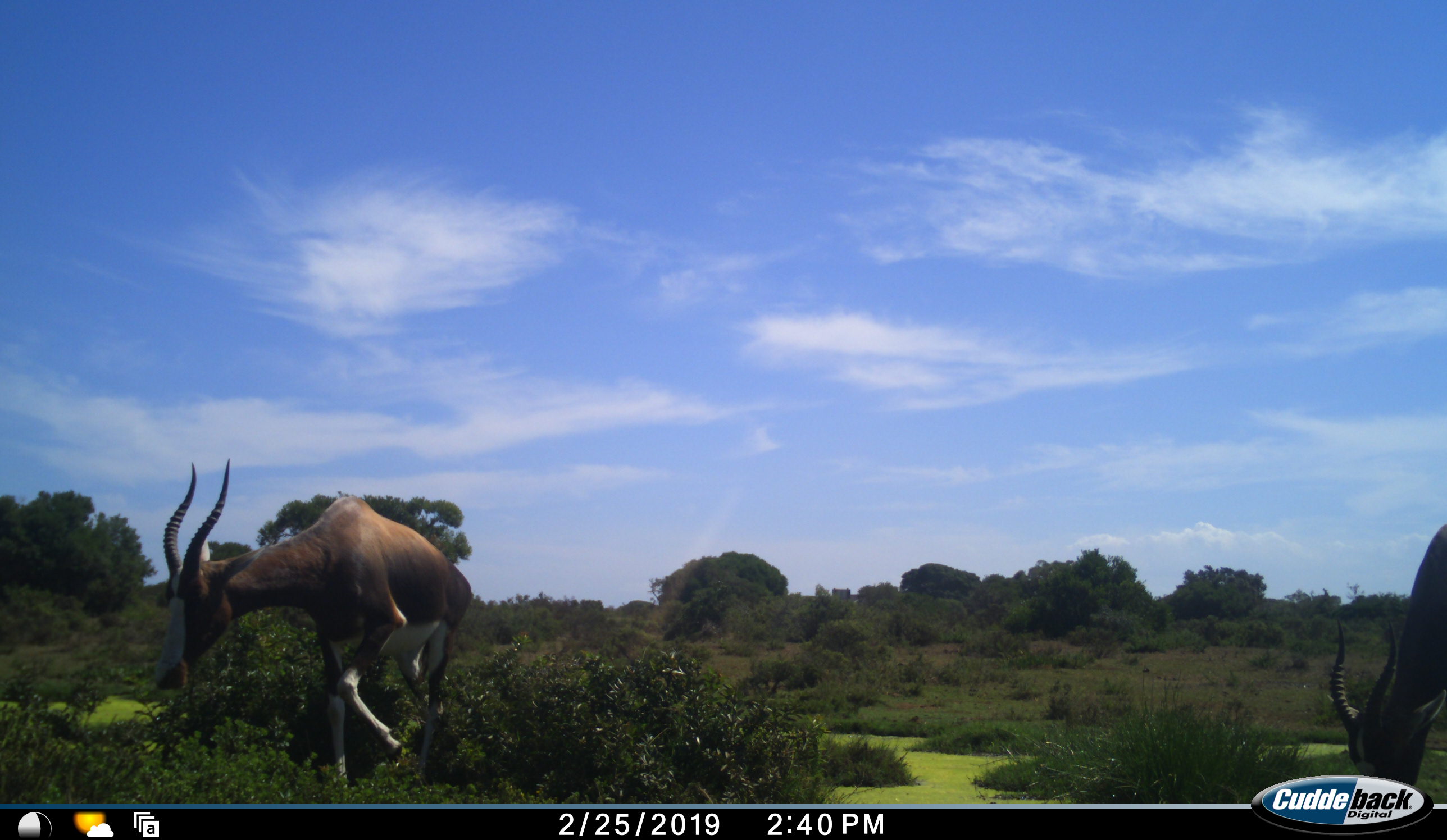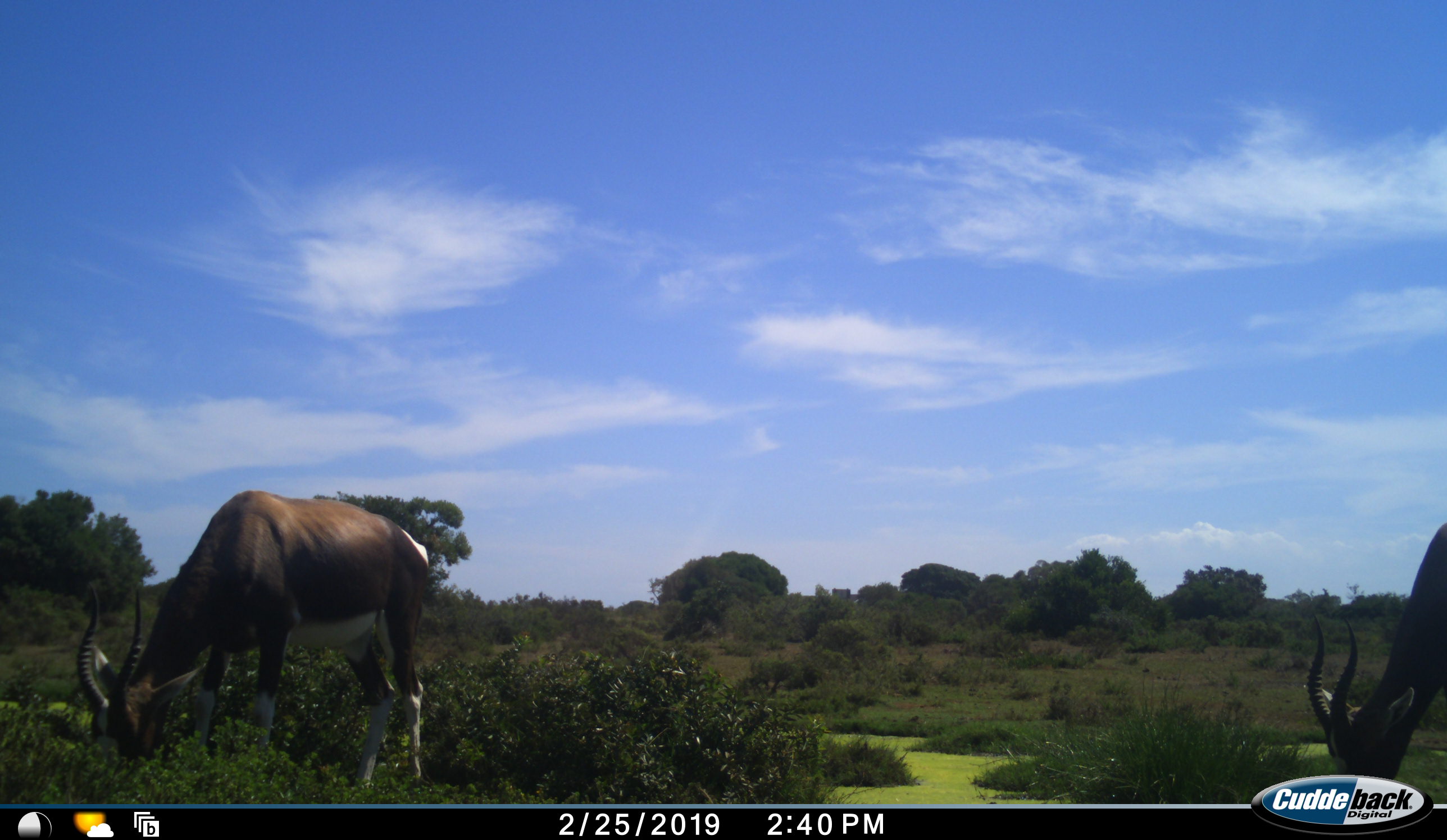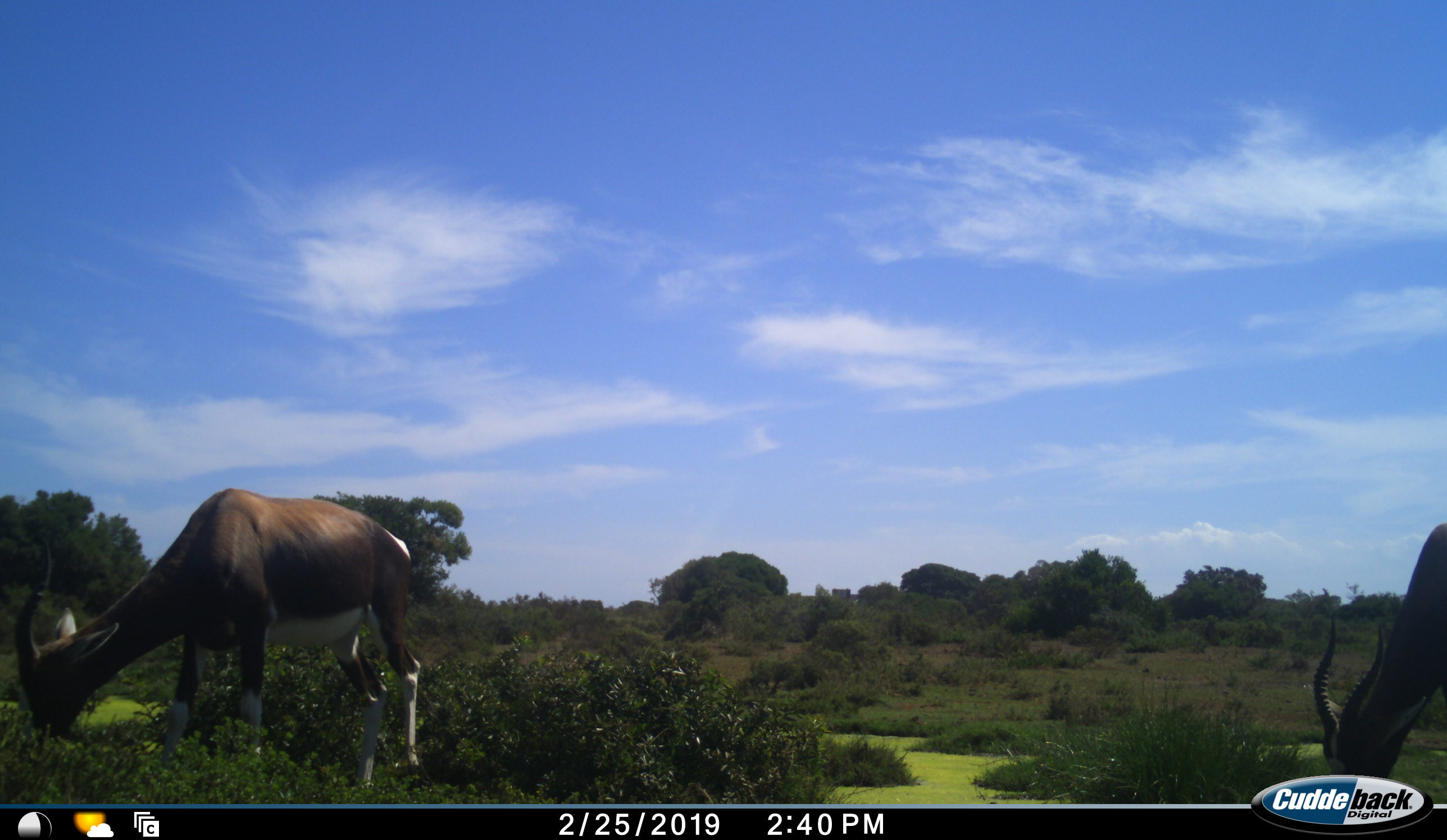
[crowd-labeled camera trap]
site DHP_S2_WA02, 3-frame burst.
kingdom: Animalia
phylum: Chordata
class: Mammalia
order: Artiodactyla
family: Bovidae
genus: Damaliscus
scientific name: Damaliscus pygargus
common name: bontebok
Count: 2.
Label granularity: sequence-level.